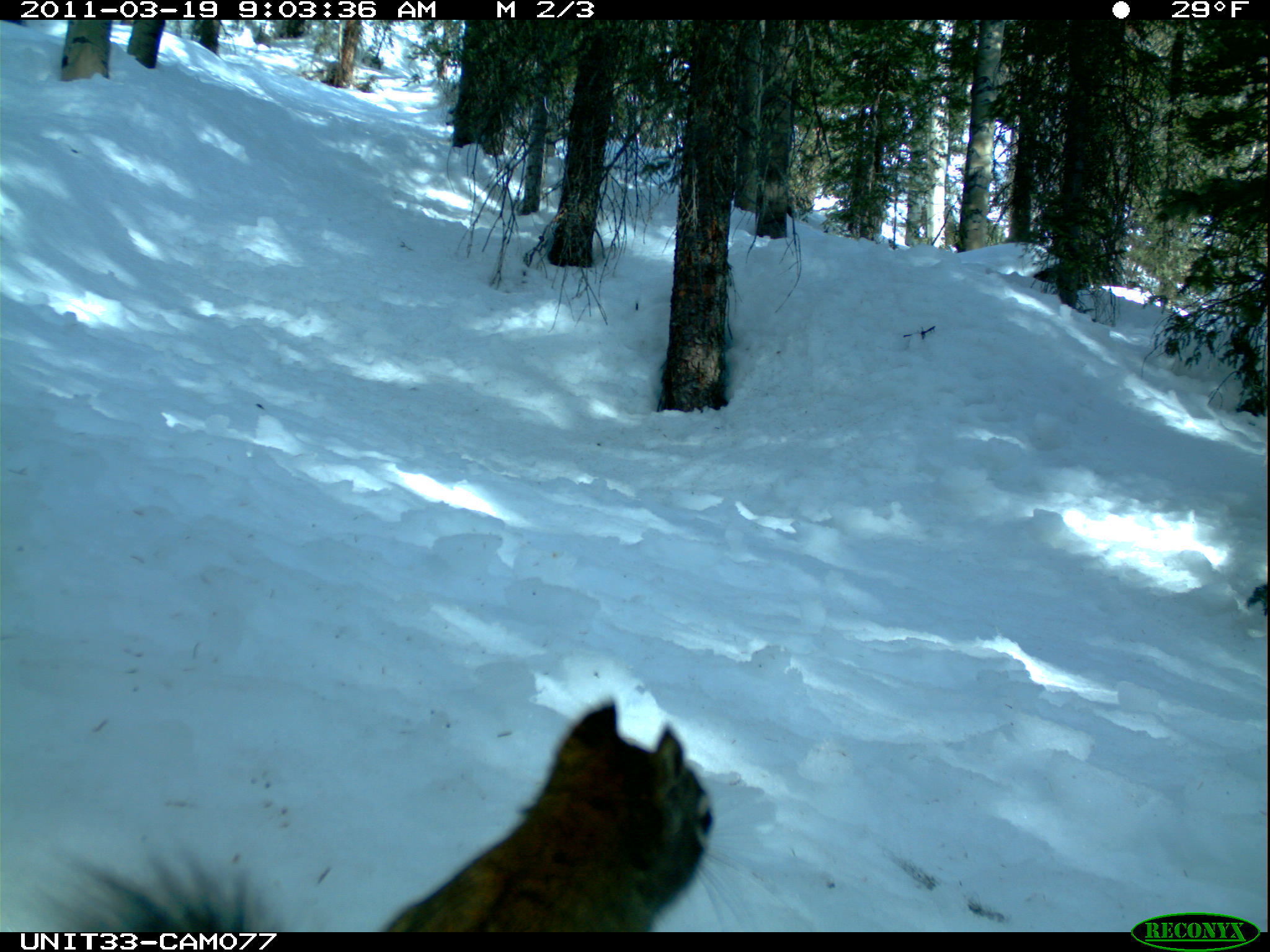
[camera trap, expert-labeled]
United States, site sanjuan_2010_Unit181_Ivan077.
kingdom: Animalia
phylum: Chordata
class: Mammalia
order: Rodentia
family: Sciuridae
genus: Tamiasciurus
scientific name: Tamiasciurus hudsonicus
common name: american red squirrel